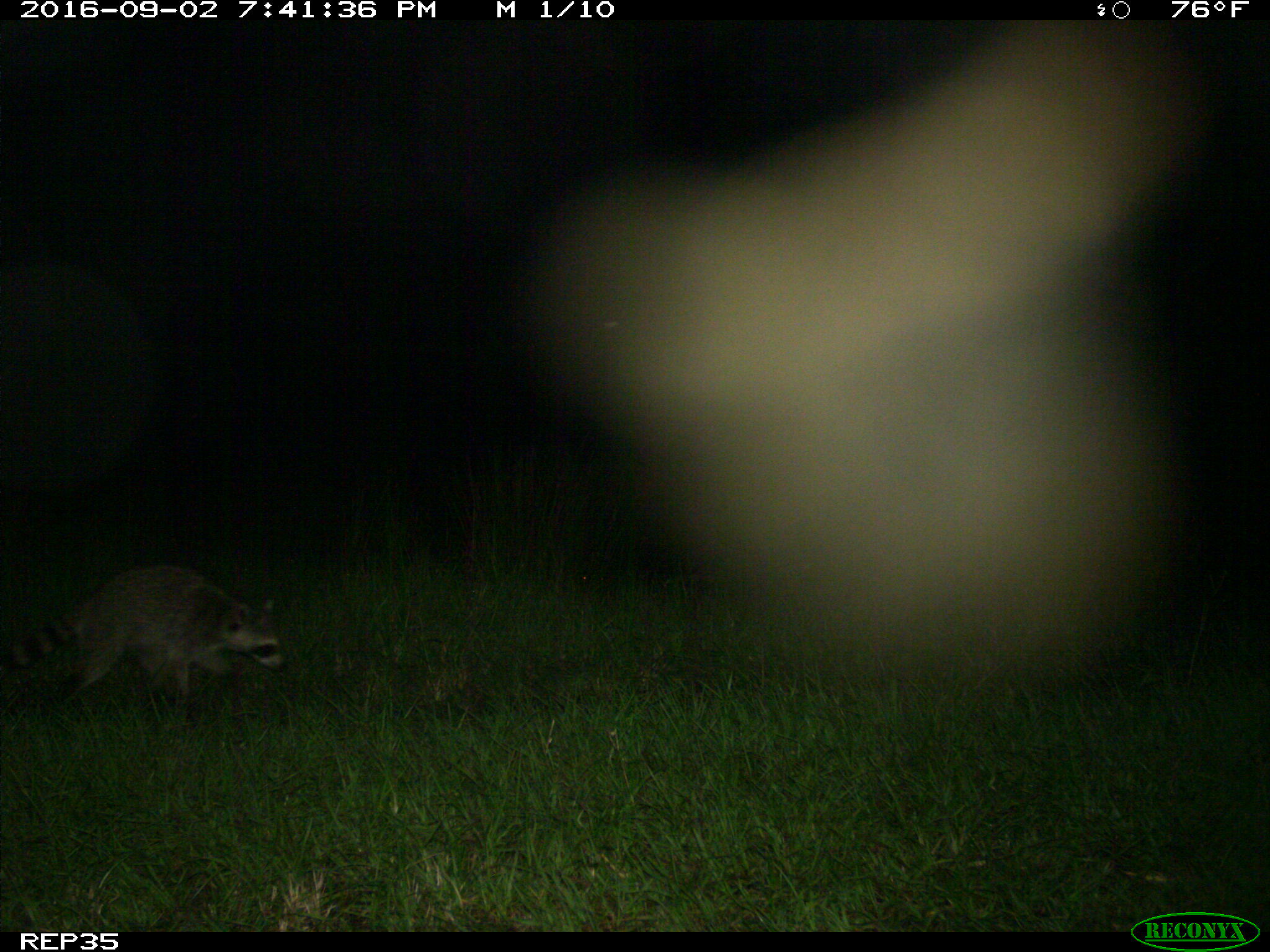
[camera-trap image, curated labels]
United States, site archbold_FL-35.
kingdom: Animalia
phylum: Chordata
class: Mammalia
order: Carnivora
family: Procyonidae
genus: Procyon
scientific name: Procyon lotor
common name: common raccoon